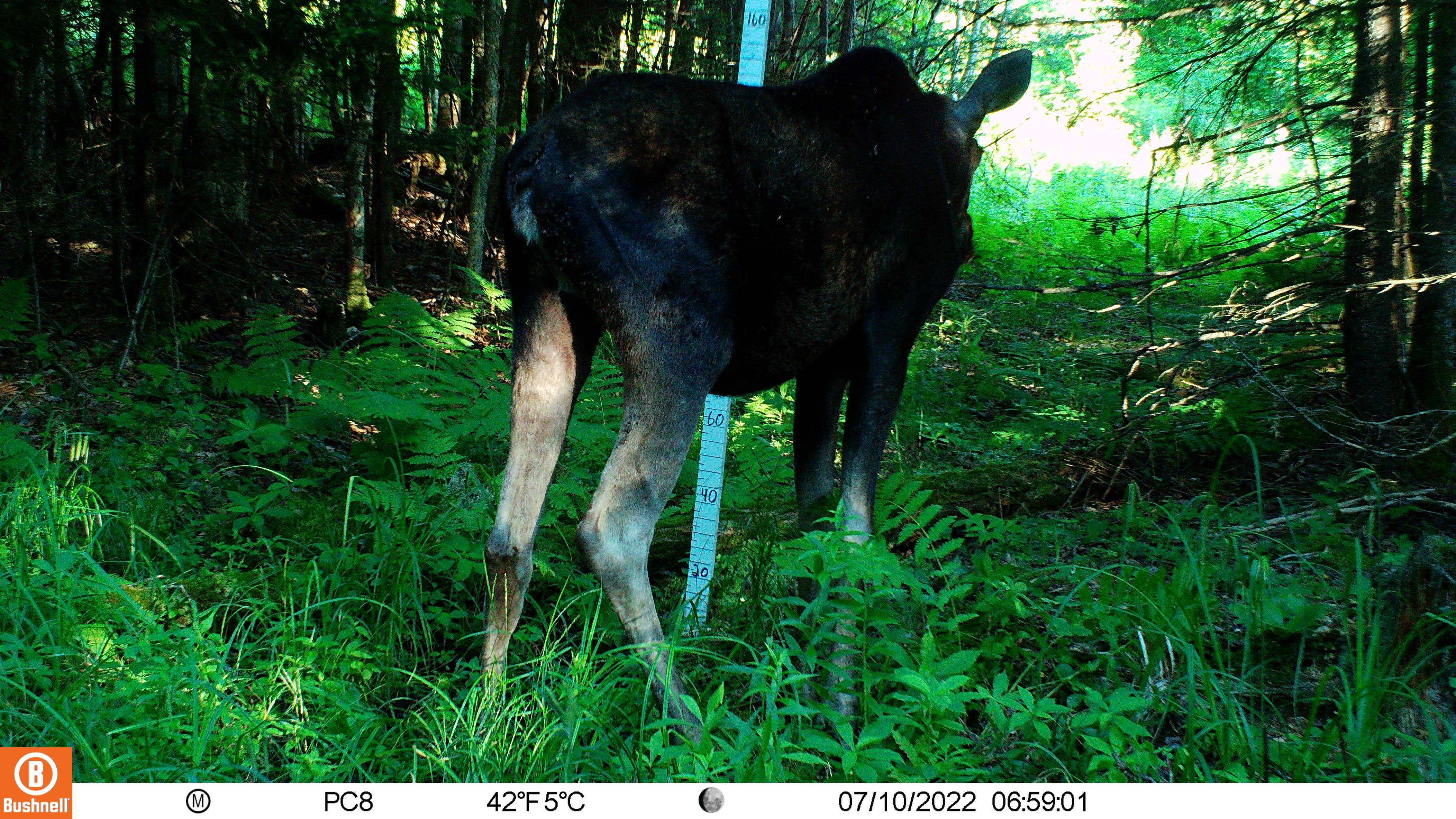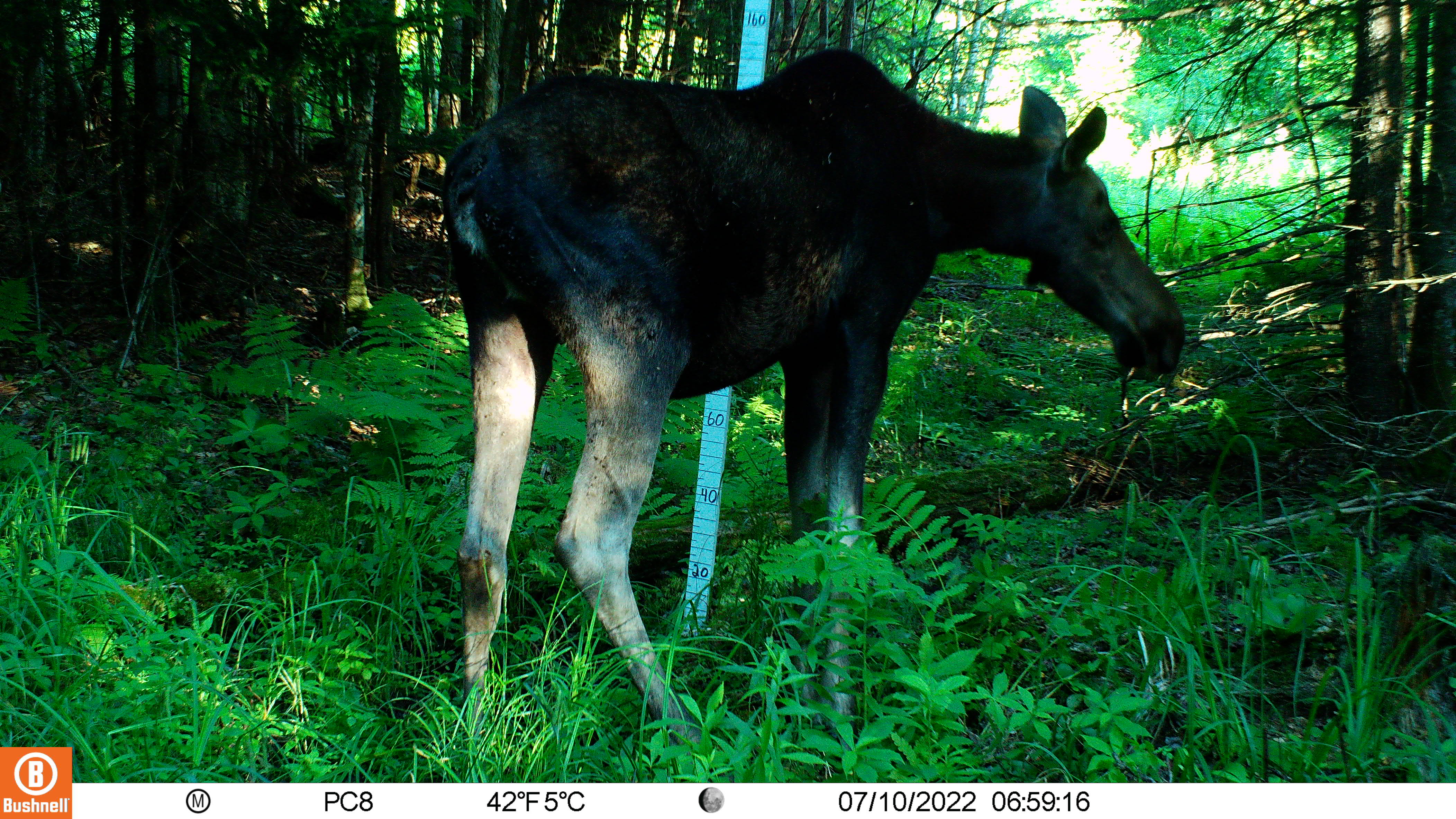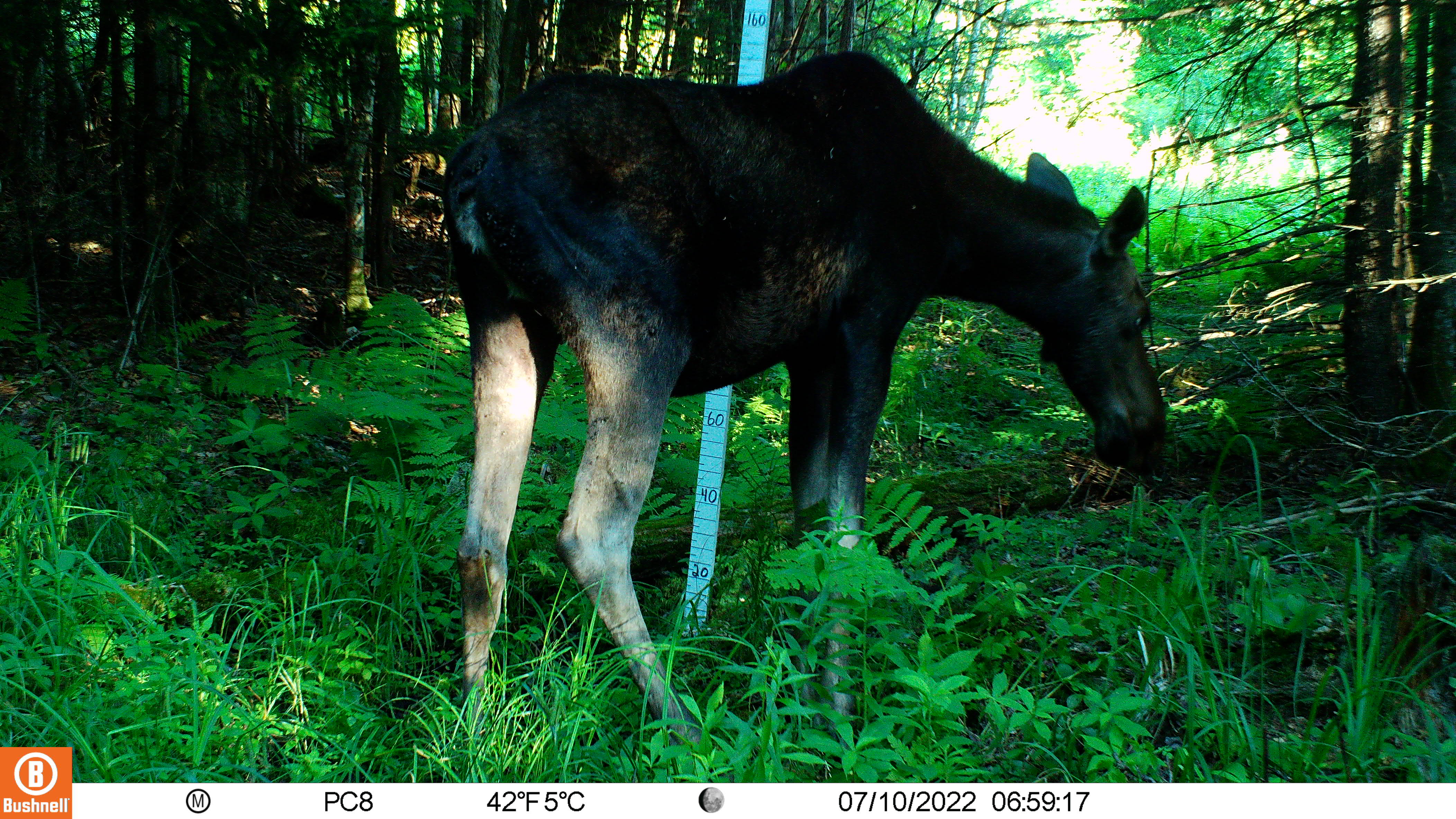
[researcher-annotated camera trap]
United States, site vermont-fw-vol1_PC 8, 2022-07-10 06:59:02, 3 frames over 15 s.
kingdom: Animalia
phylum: Chordata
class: Mammalia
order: Artiodactyla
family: Cervidae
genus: Alces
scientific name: Alces alces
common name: moose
Moose (Alces alces).